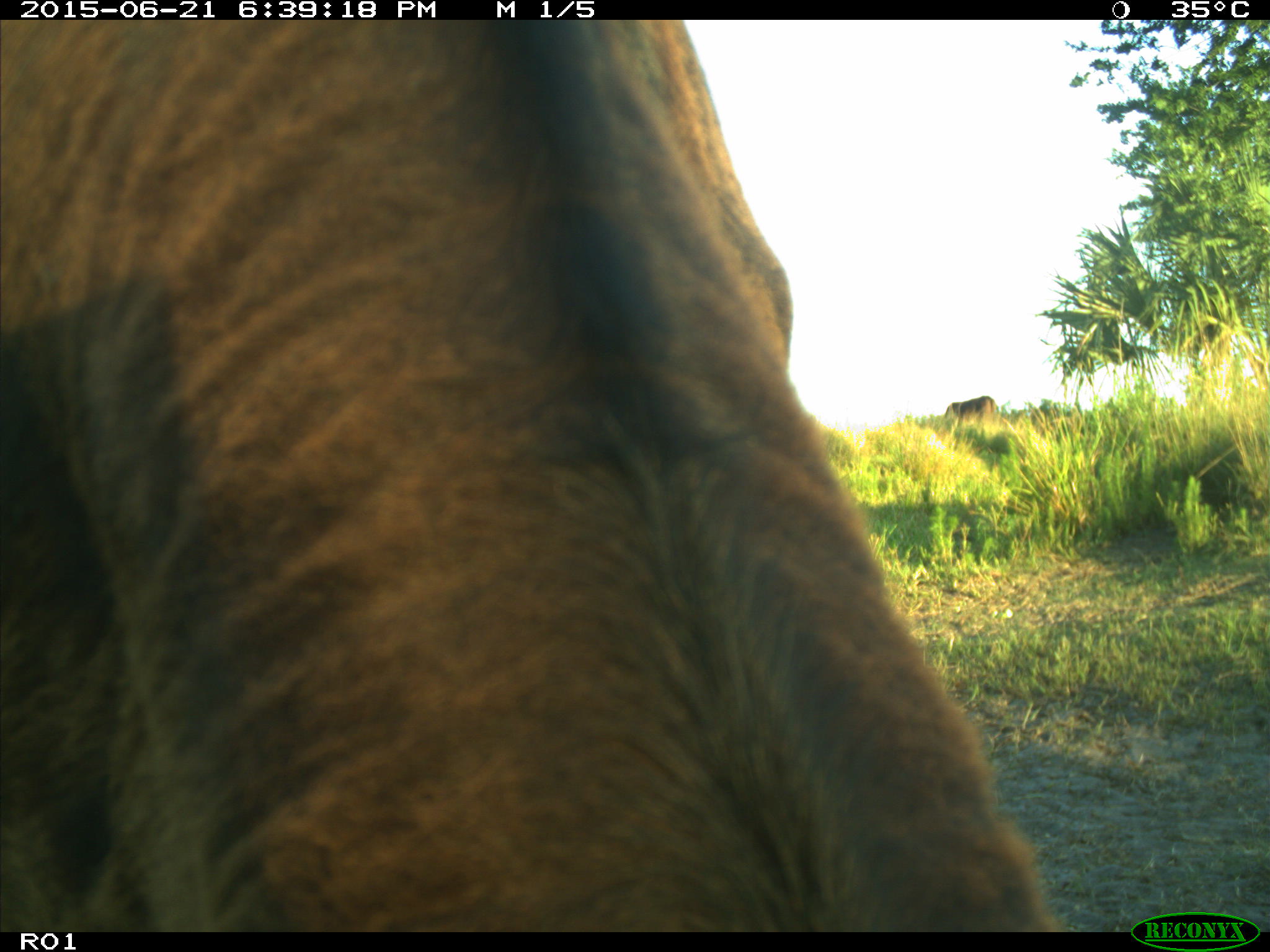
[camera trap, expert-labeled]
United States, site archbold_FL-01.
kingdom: Animalia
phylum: Chordata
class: Mammalia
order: Artiodactyla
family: Bovidae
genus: Bos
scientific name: Bos taurus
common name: domestic cow